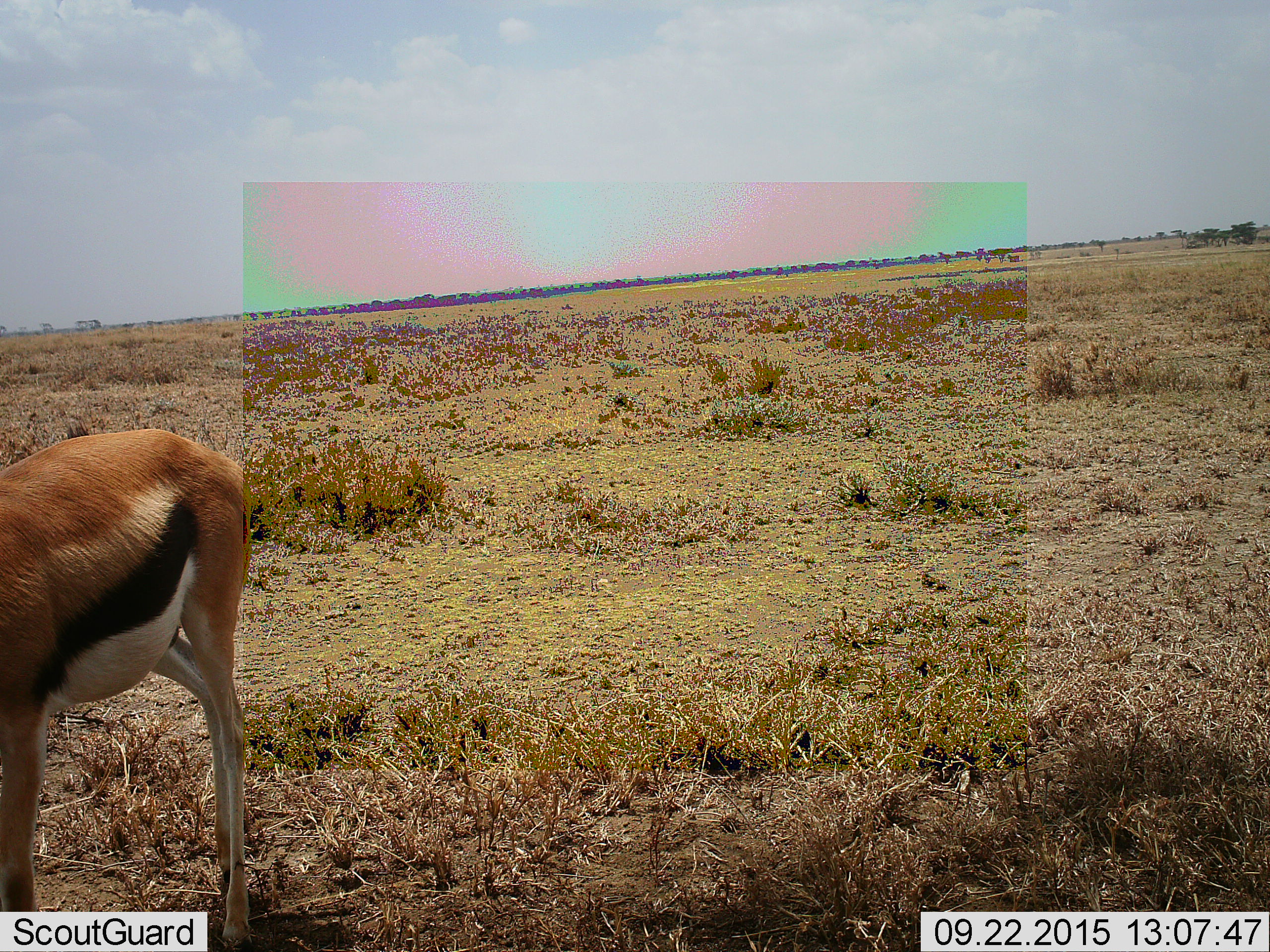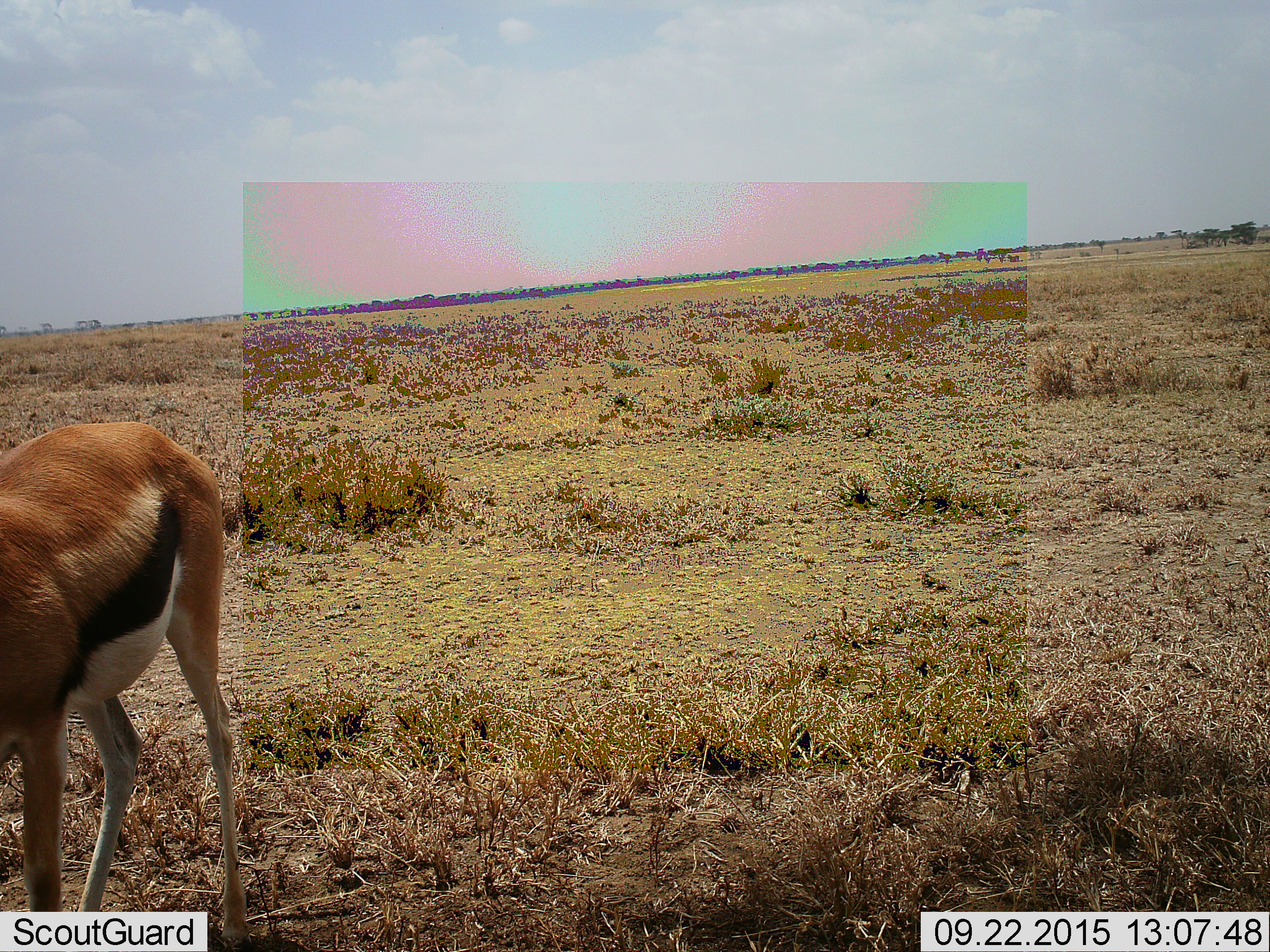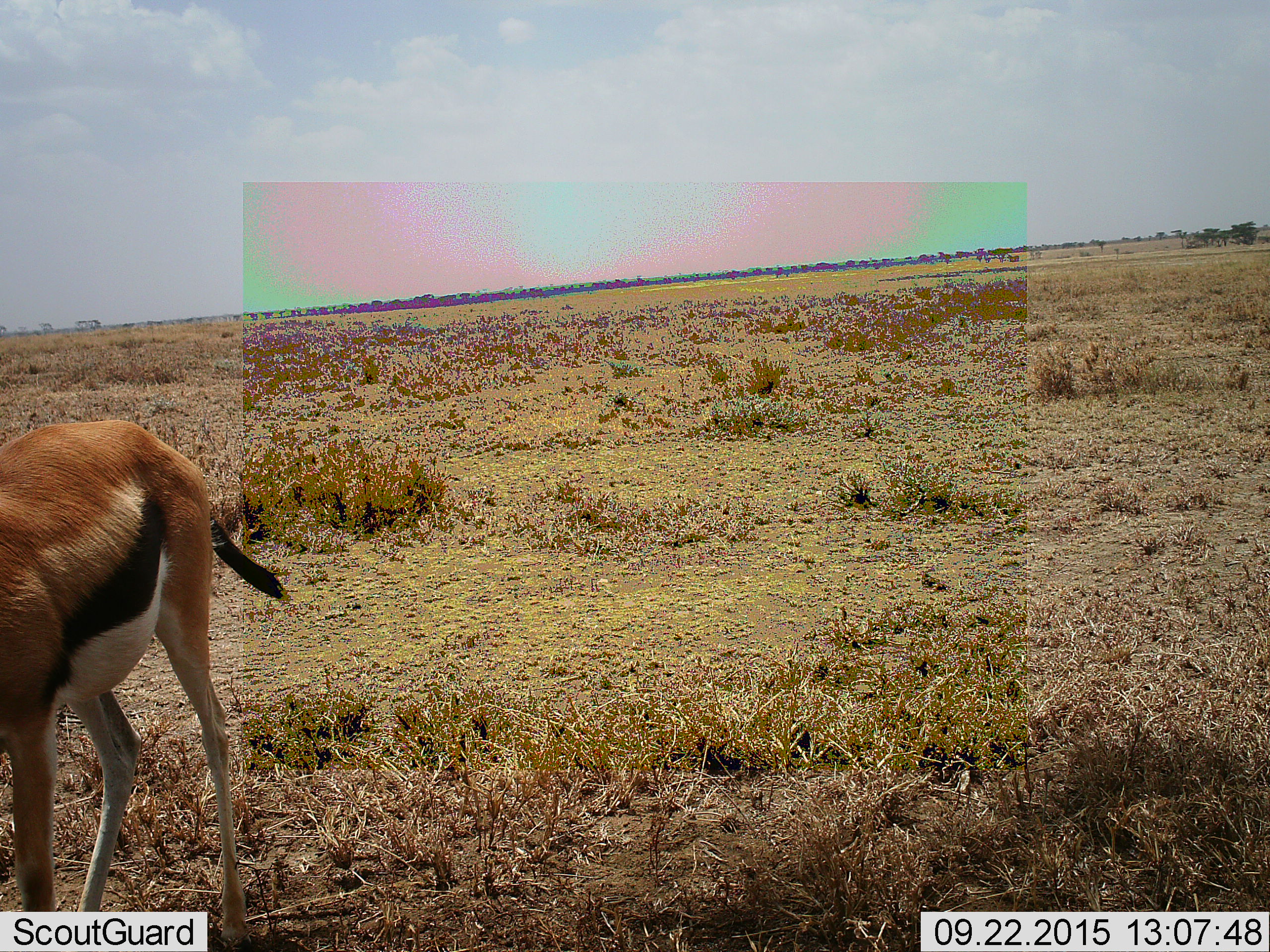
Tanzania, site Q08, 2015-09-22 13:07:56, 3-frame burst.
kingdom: Animalia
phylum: Chordata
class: Mammalia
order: Artiodactyla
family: Bovidae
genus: Eudorcas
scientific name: Eudorcas thomsonii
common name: thomson's gazelle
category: gazellethomsons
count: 1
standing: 88%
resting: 0%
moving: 12%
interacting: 0%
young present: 0%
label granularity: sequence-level